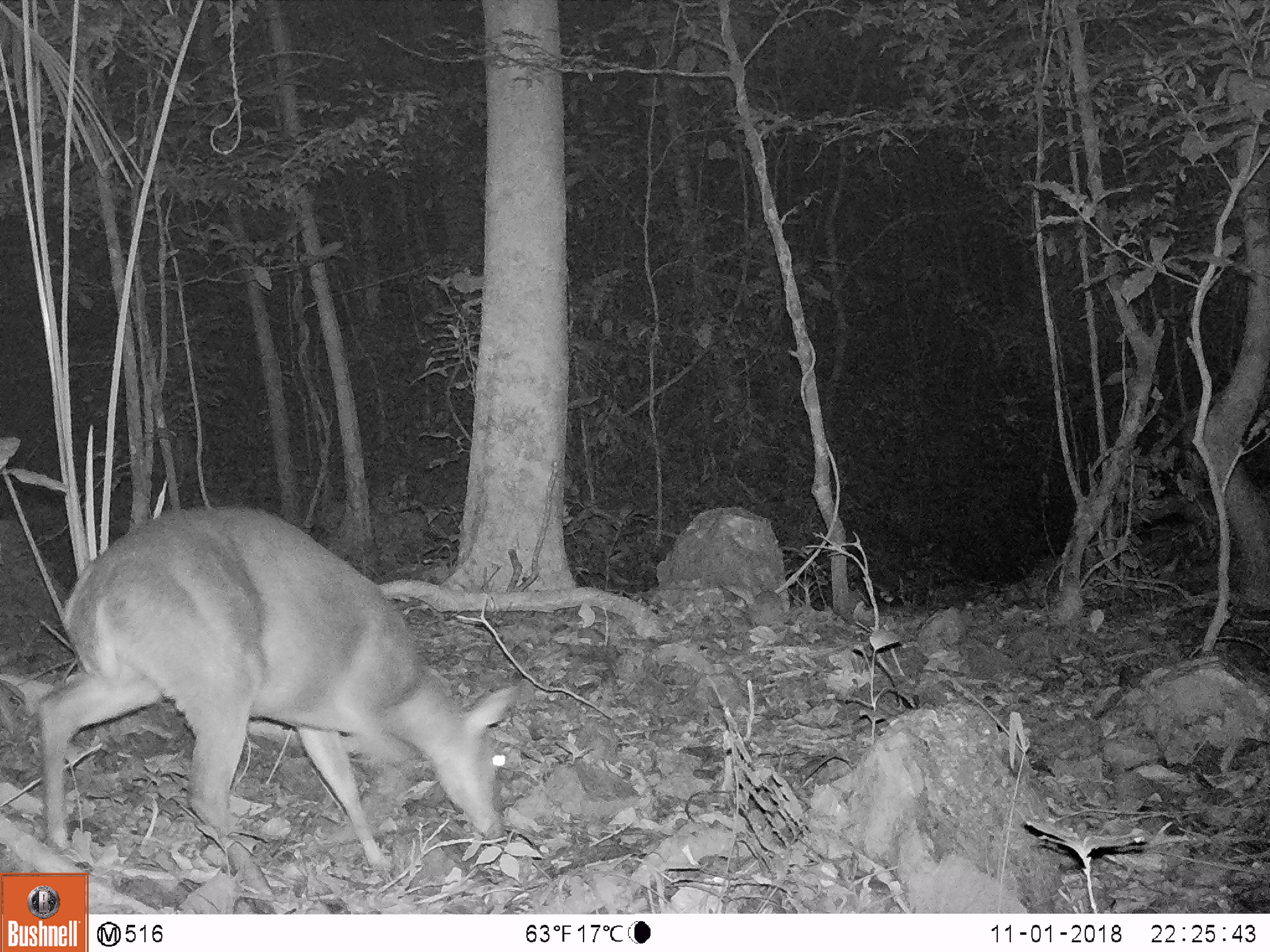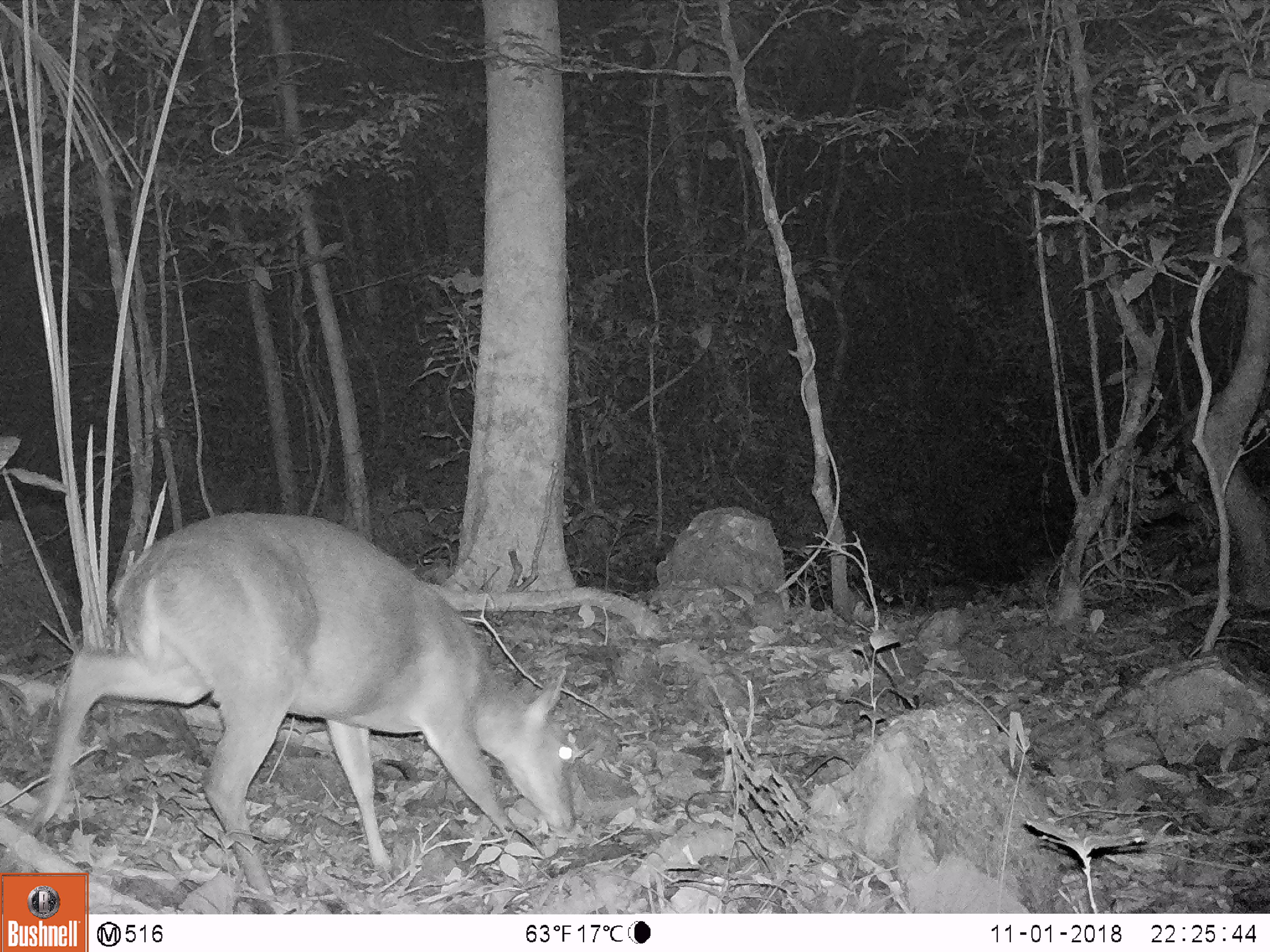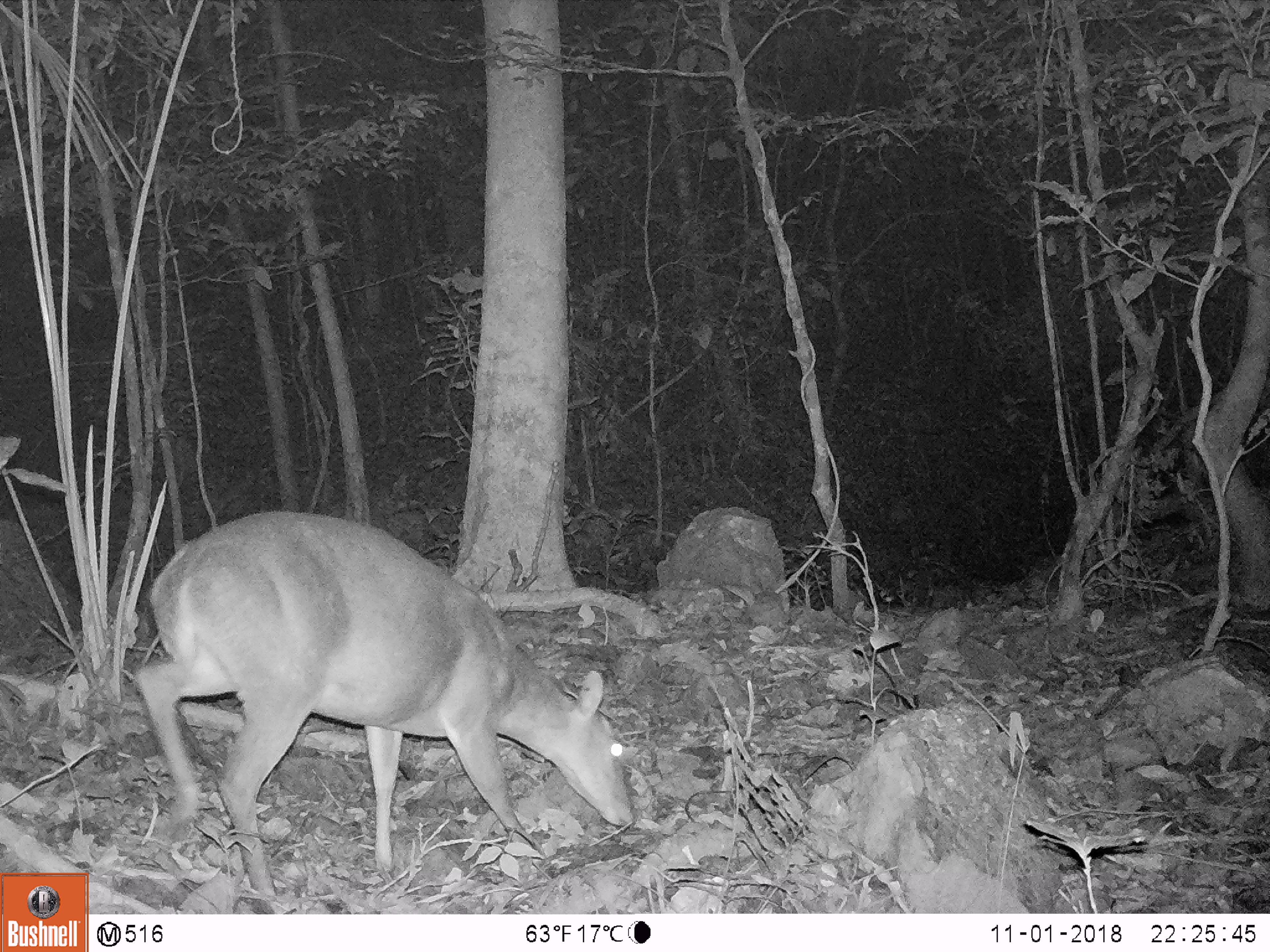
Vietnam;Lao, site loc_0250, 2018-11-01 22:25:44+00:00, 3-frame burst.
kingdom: Animalia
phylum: Chordata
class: Mammalia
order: Artiodactyla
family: Cervidae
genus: Muntiacus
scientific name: Muntiacus vuquangensis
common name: large-antlered muntjac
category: large antlered muntjac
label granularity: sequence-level